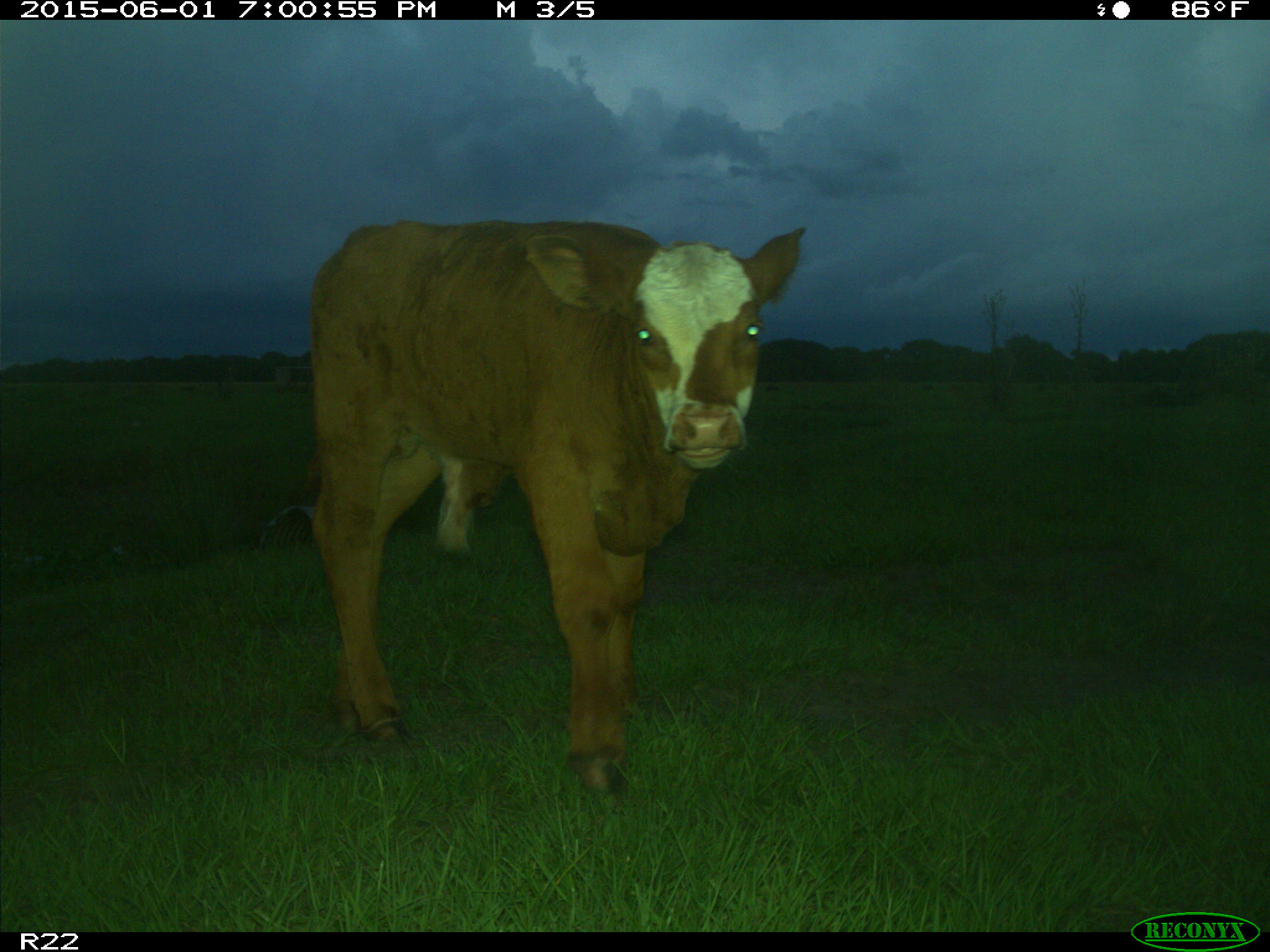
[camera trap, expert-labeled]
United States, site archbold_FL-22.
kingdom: Animalia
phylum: Chordata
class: Mammalia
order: Artiodactyla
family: Bovidae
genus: Bos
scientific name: Bos taurus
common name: domestic cow